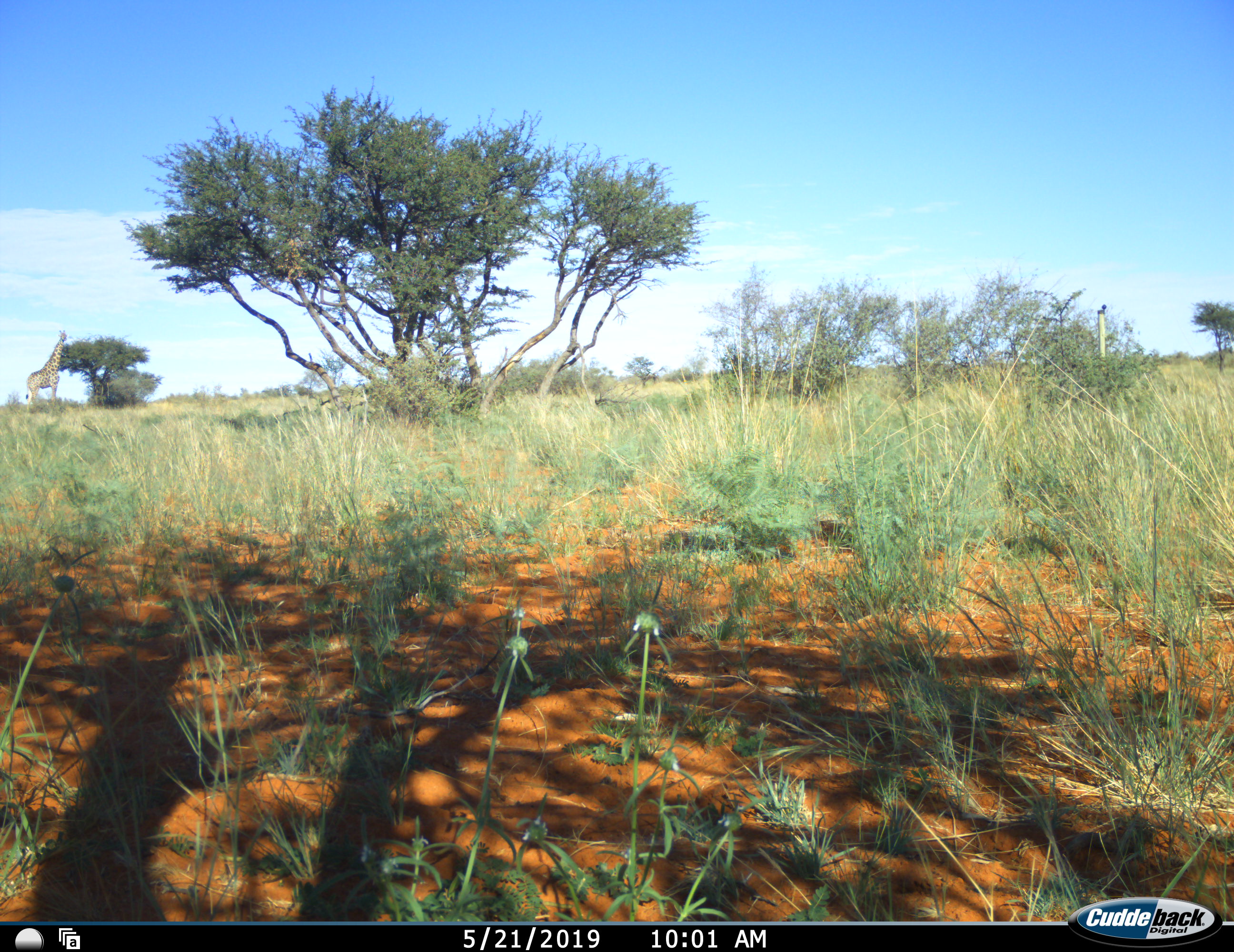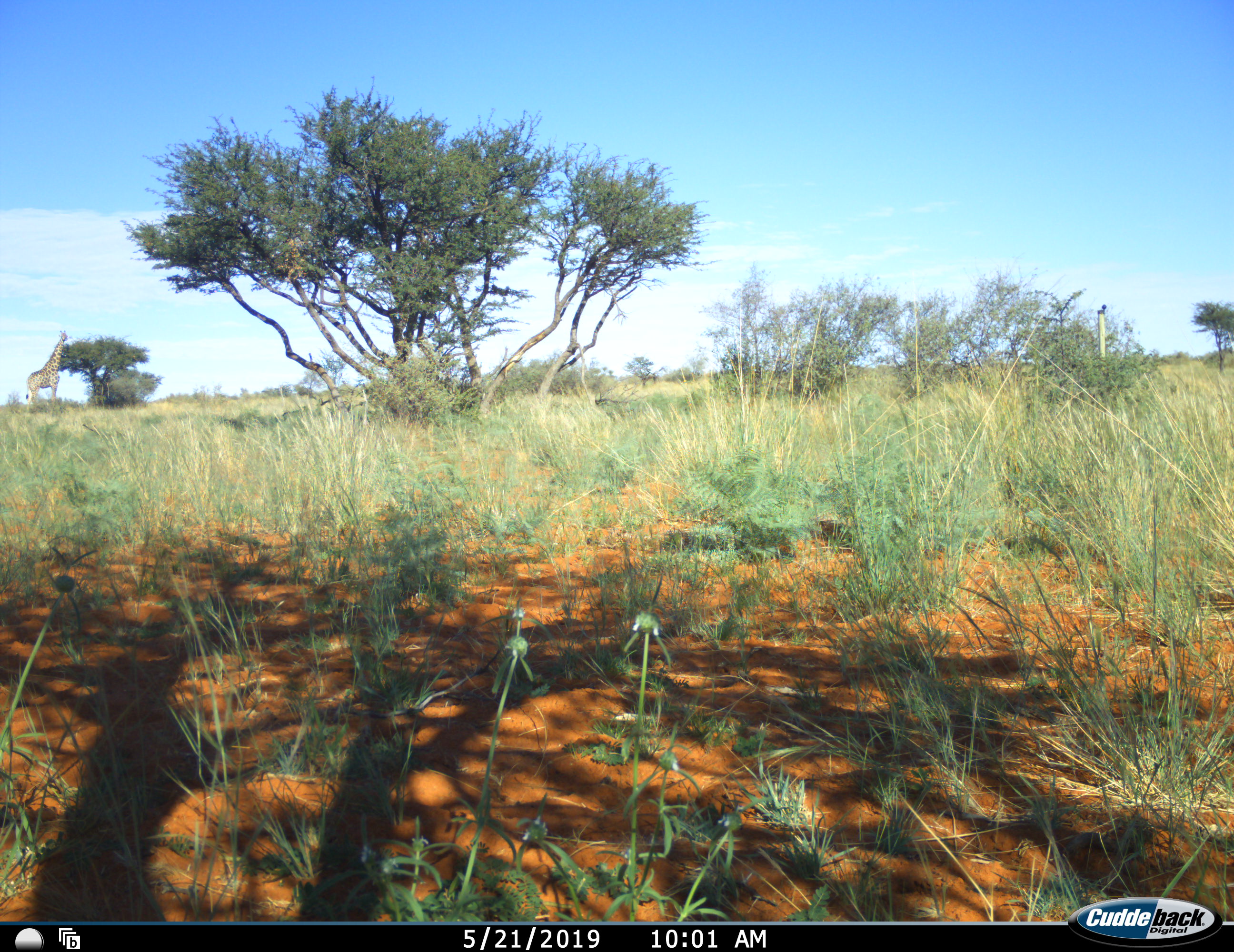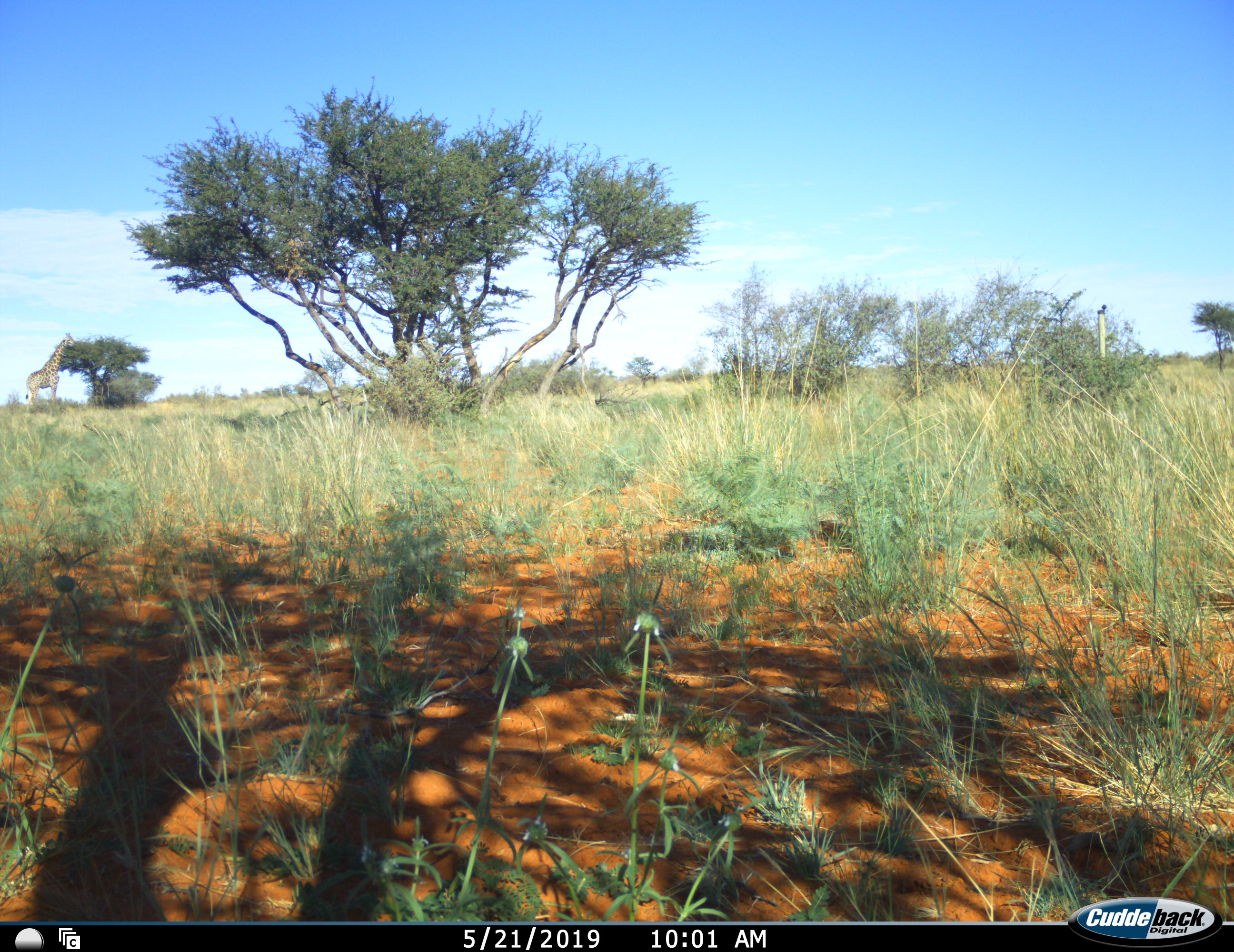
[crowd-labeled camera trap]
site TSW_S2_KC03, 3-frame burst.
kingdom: Animalia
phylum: Chordata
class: Mammalia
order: Artiodactyla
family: Giraffidae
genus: Giraffa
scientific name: Giraffa camelopardalis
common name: giraffe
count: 1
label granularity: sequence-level